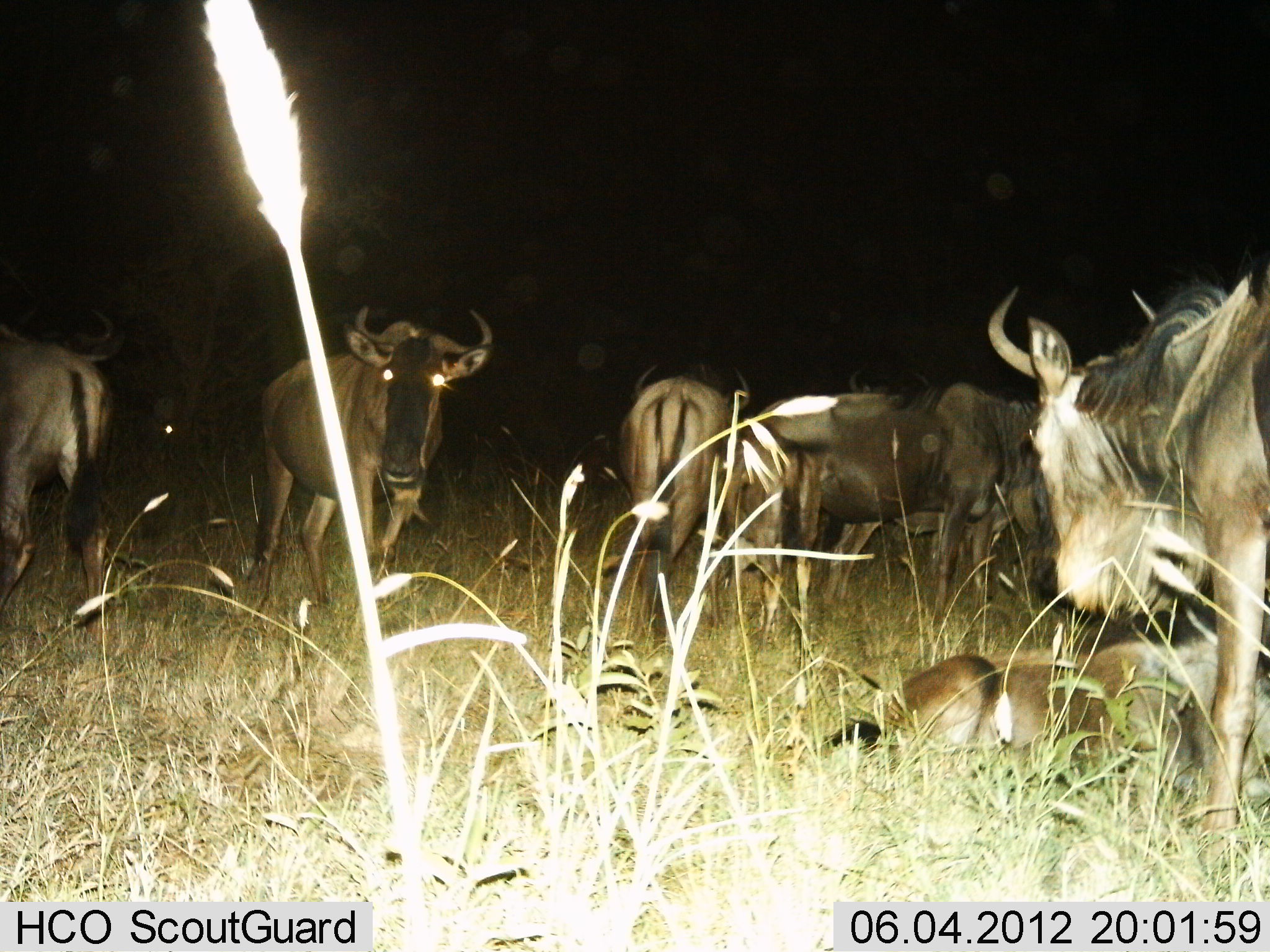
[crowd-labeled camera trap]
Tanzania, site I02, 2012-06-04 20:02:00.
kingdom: Animalia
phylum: Chordata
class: Mammalia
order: Artiodactyla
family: Bovidae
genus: Connochaetes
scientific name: Connochaetes taurinus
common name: blue wildebeest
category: wildebeest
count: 8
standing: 90%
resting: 90%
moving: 10%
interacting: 0%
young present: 20%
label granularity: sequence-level